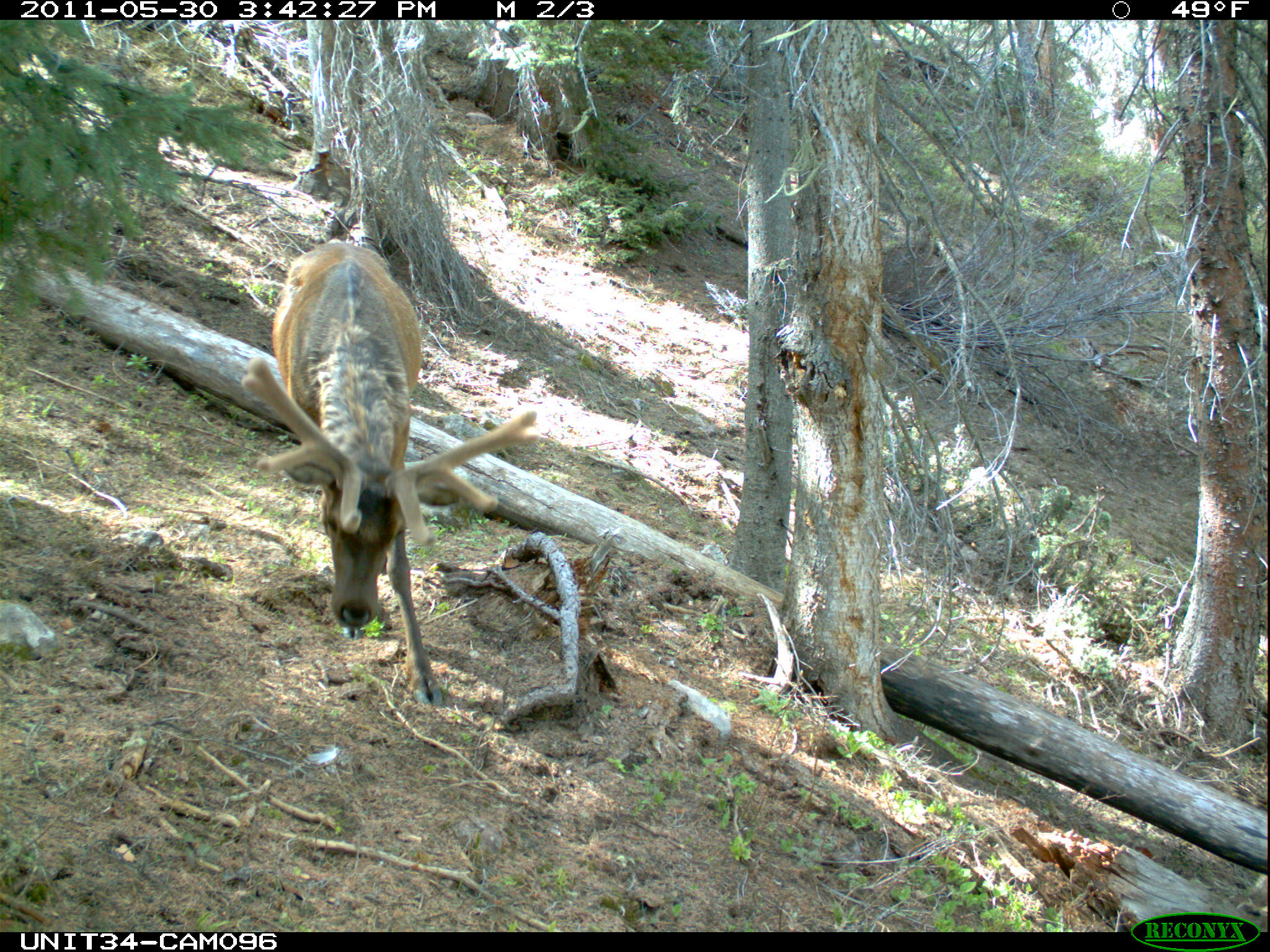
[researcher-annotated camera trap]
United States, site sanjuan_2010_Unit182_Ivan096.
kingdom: Animalia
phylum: Chordata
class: Mammalia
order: Artiodactyla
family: Cervidae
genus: Cervus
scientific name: Cervus elaphus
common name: red deer